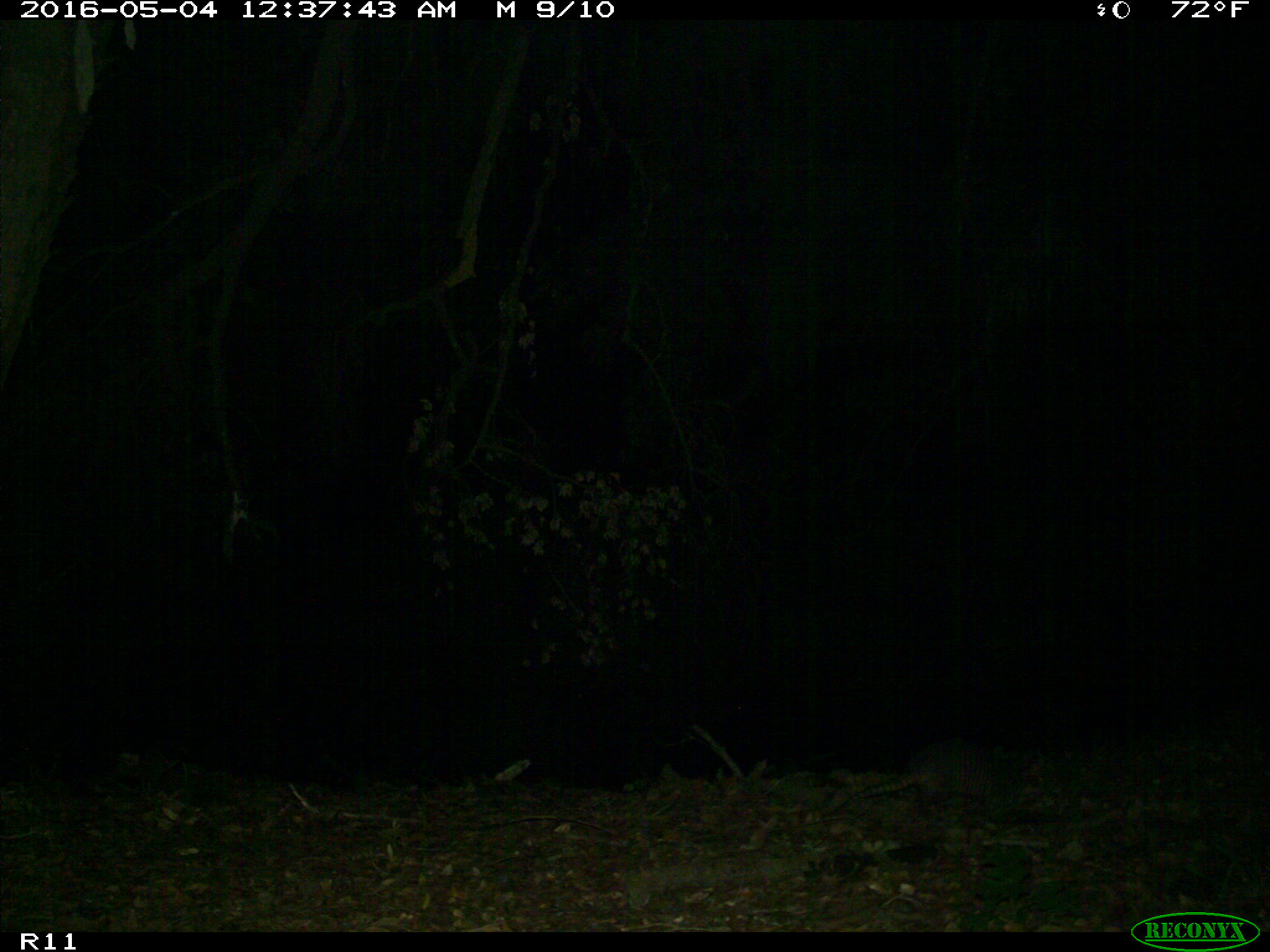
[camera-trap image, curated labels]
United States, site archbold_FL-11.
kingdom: Animalia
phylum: Chordata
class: Mammalia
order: Cingulata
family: Dasypodidae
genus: Dasypus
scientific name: Dasypus novemcinctus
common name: nine-banded armadillo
Dasypus novemcinctus (nine-banded armadillo).